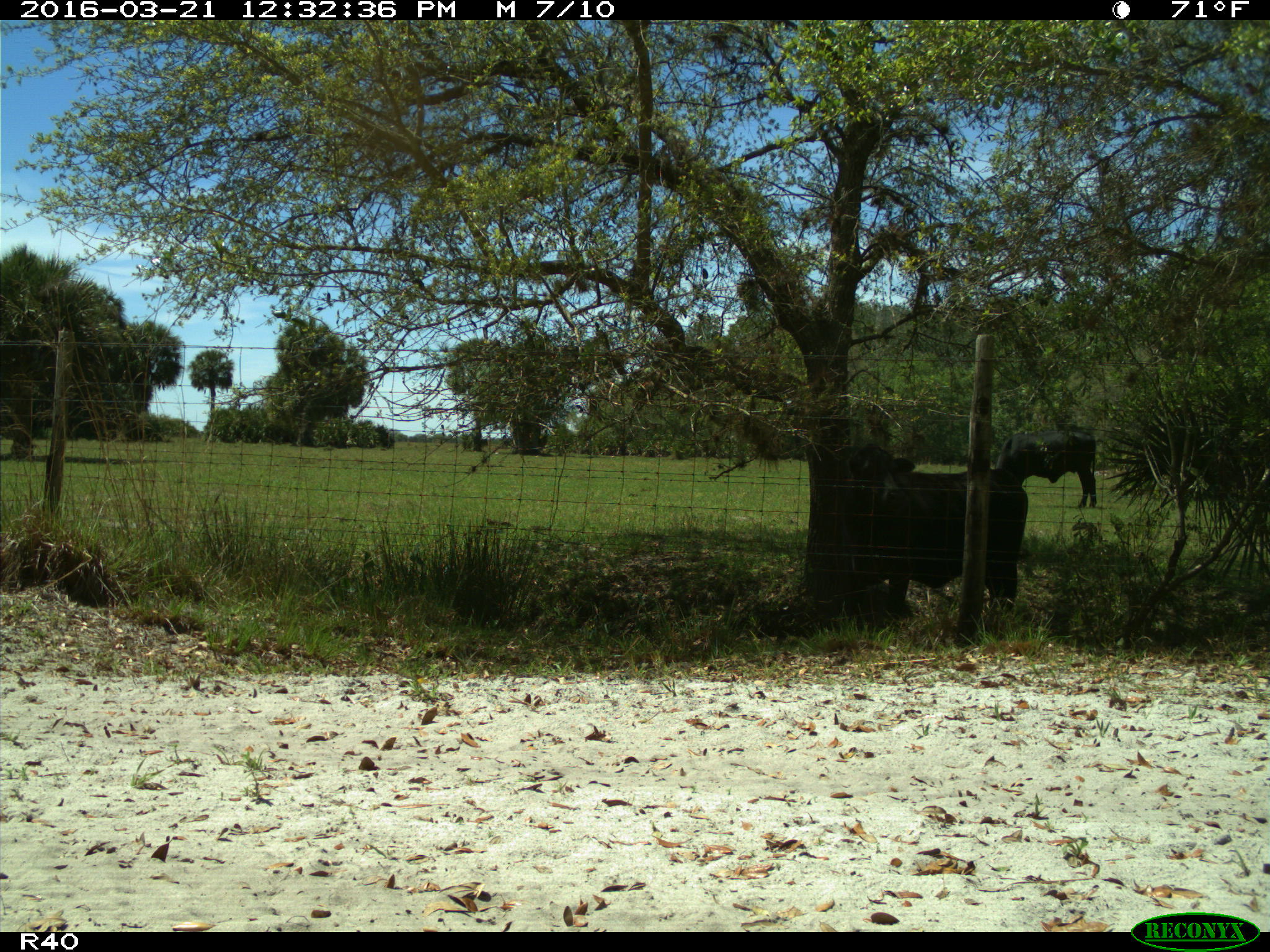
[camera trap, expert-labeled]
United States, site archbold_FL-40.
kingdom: Animalia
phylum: Chordata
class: Mammalia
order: Artiodactyla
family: Bovidae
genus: Bos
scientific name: Bos taurus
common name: domestic cow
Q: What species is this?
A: Bos taurus (domestic cow).